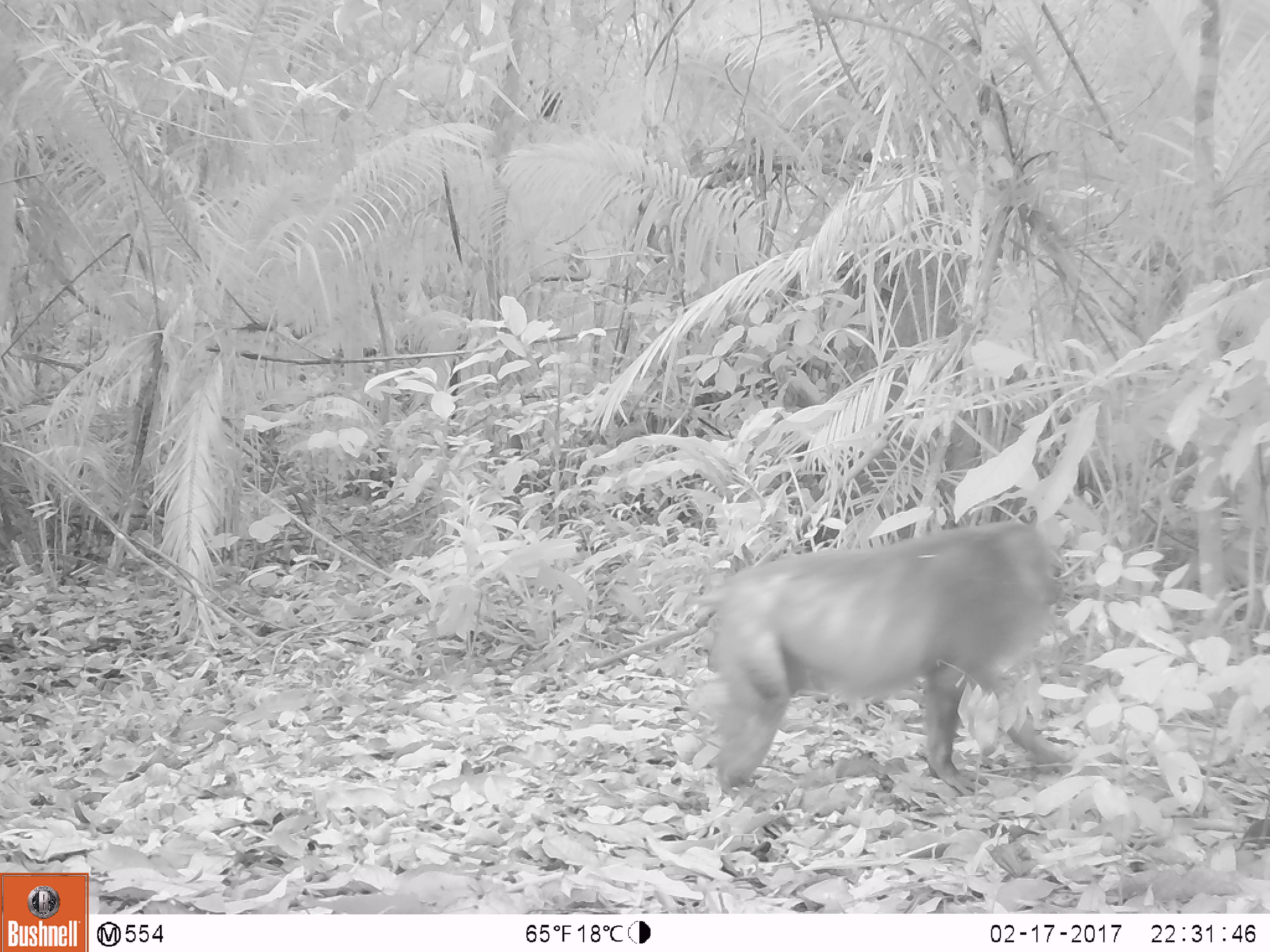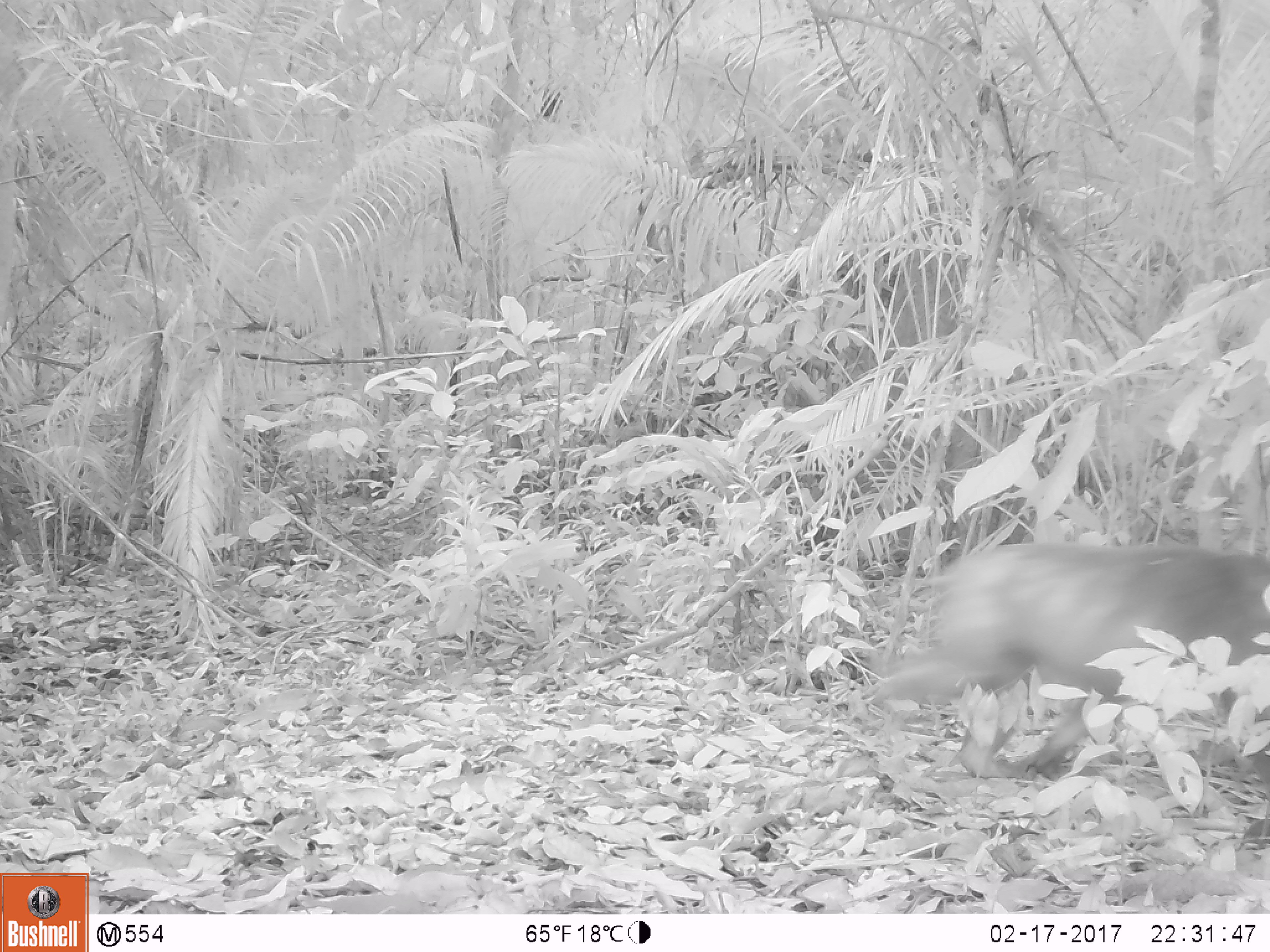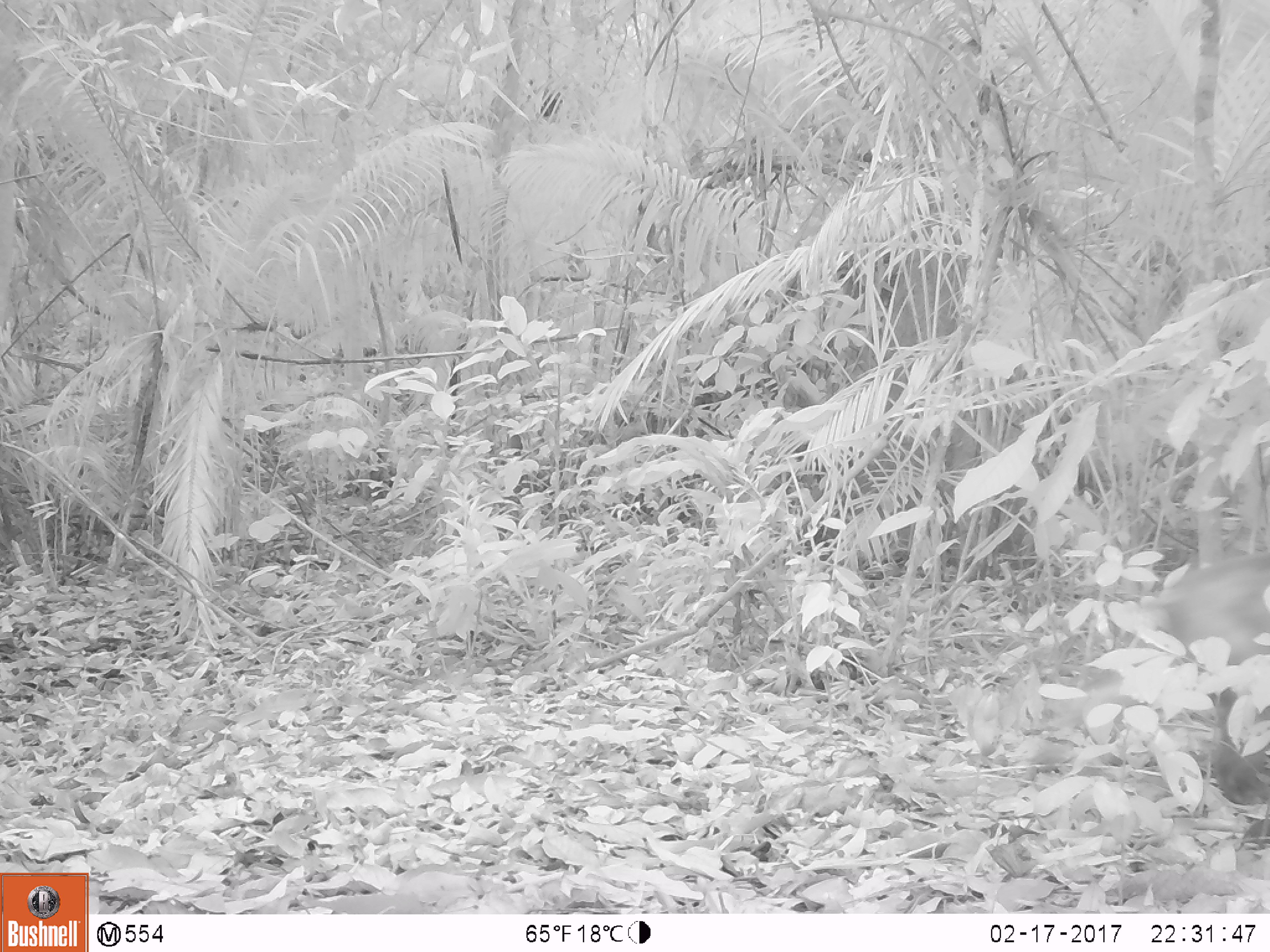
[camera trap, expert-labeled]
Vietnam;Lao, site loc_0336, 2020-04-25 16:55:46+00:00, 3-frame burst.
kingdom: Animalia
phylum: Chordata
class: Mammalia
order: Primates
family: Cercopithecidae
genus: Macaca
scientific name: Macaca arctoides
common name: stump-tailed macaque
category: stump tailed macaque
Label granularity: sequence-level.